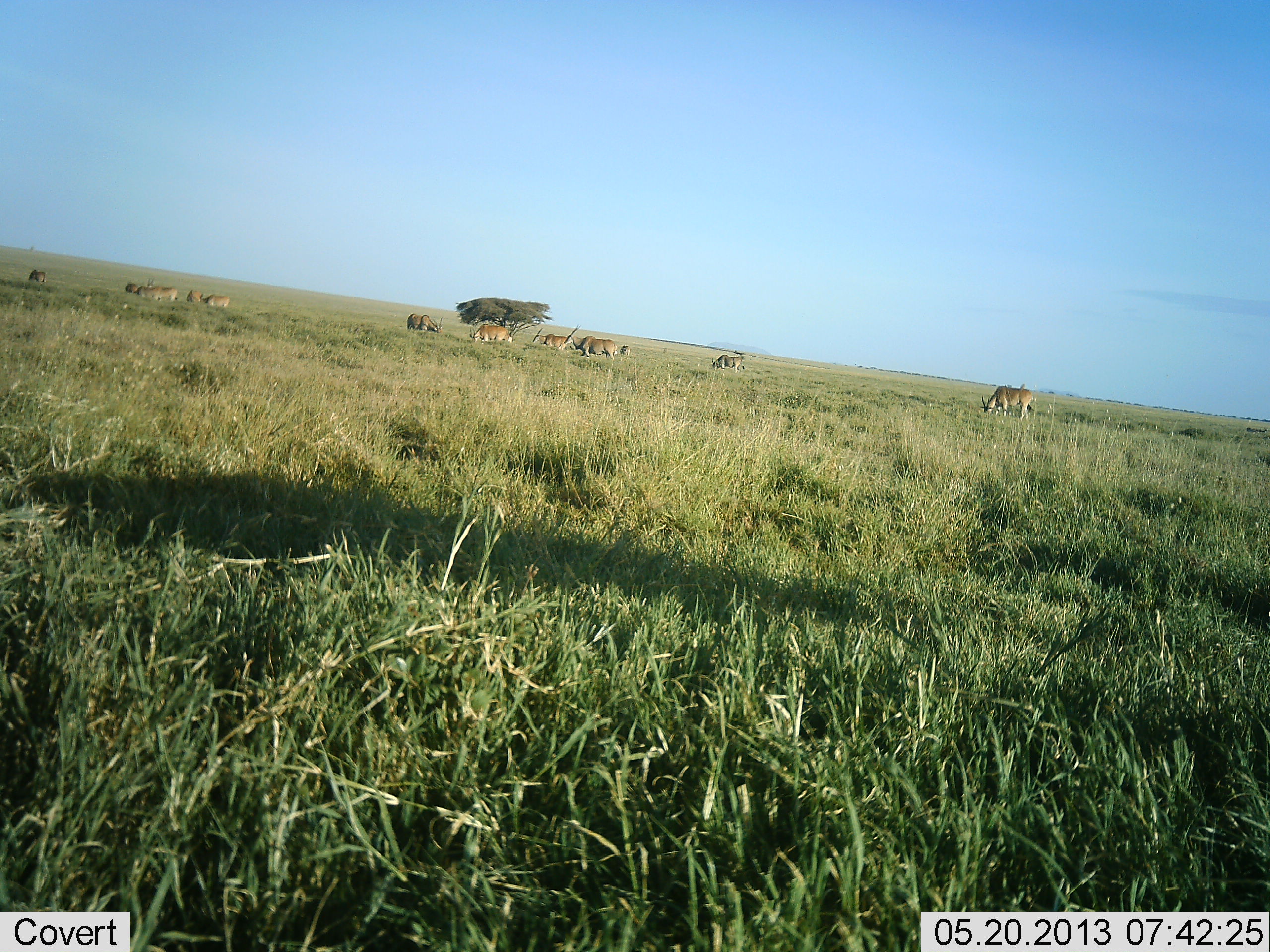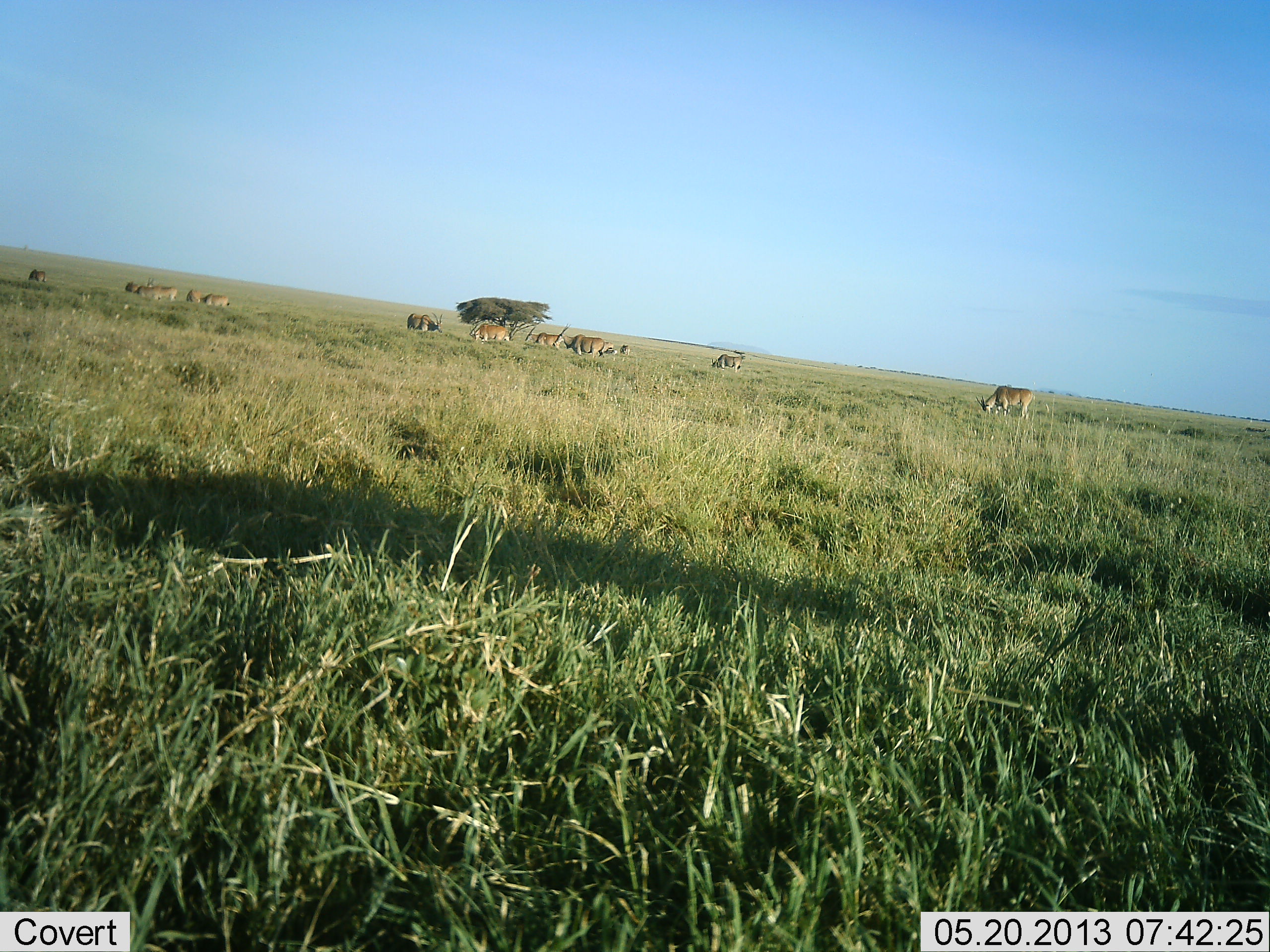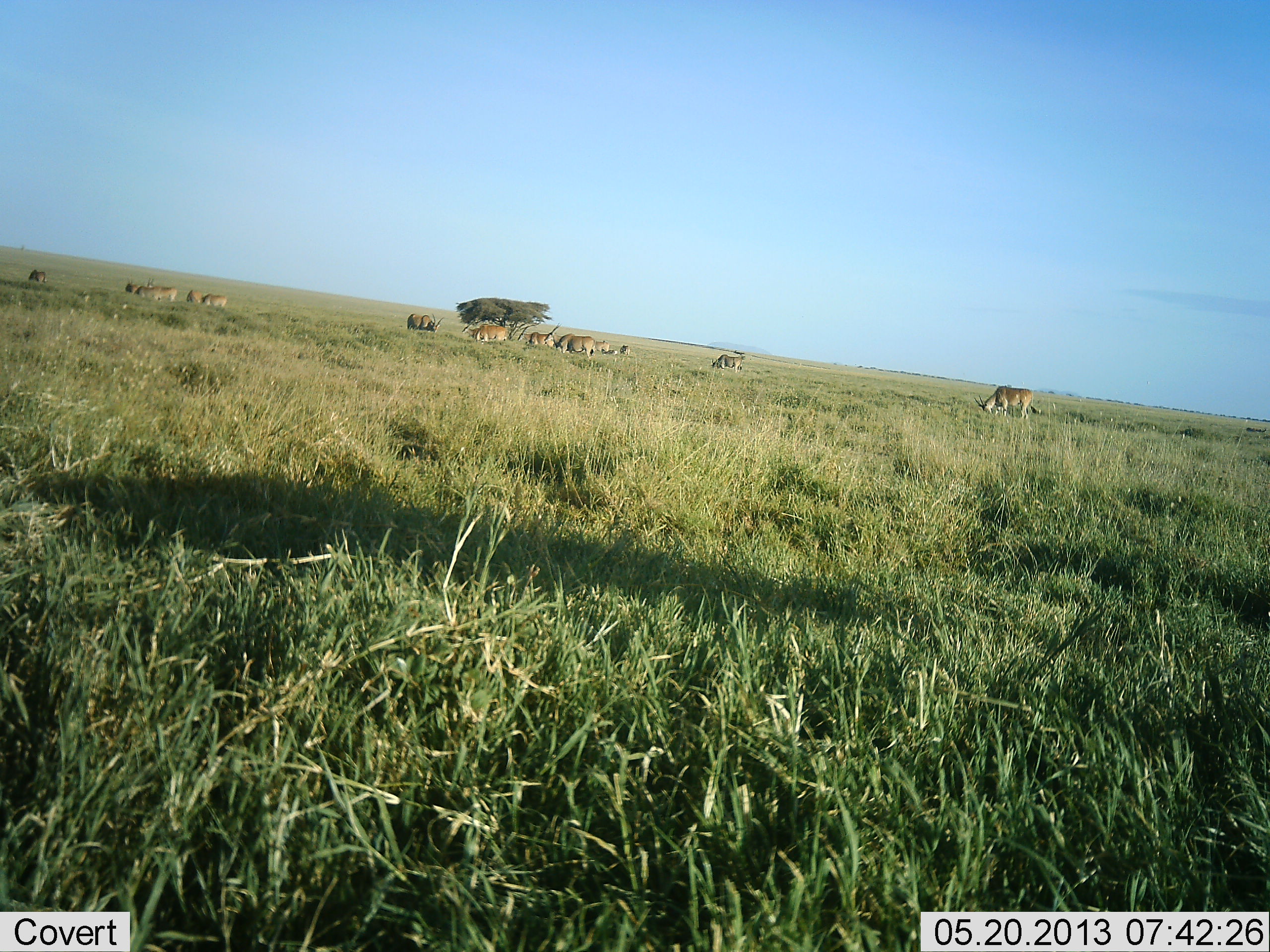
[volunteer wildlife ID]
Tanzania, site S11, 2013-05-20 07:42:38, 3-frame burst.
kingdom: Animalia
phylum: Chordata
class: Mammalia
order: Artiodactyla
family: Bovidae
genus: Tragelaphus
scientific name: Tragelaphus oryx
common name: eland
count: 11-50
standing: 60%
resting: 10%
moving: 40%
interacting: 0%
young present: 0%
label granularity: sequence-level